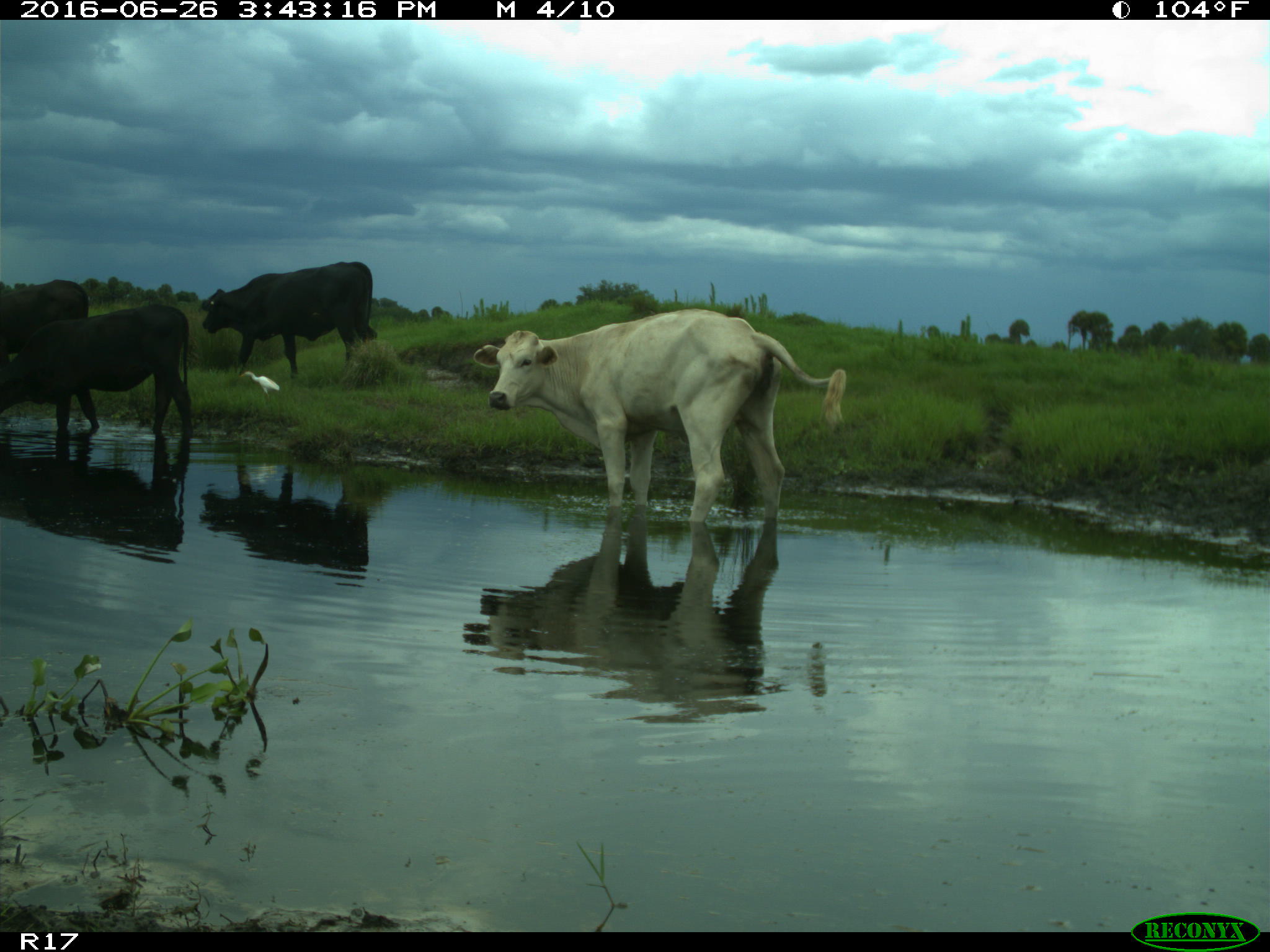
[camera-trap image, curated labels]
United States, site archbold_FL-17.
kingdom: Animalia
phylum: Chordata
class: Mammalia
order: Artiodactyla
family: Bovidae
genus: Bos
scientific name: Bos taurus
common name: domestic cow